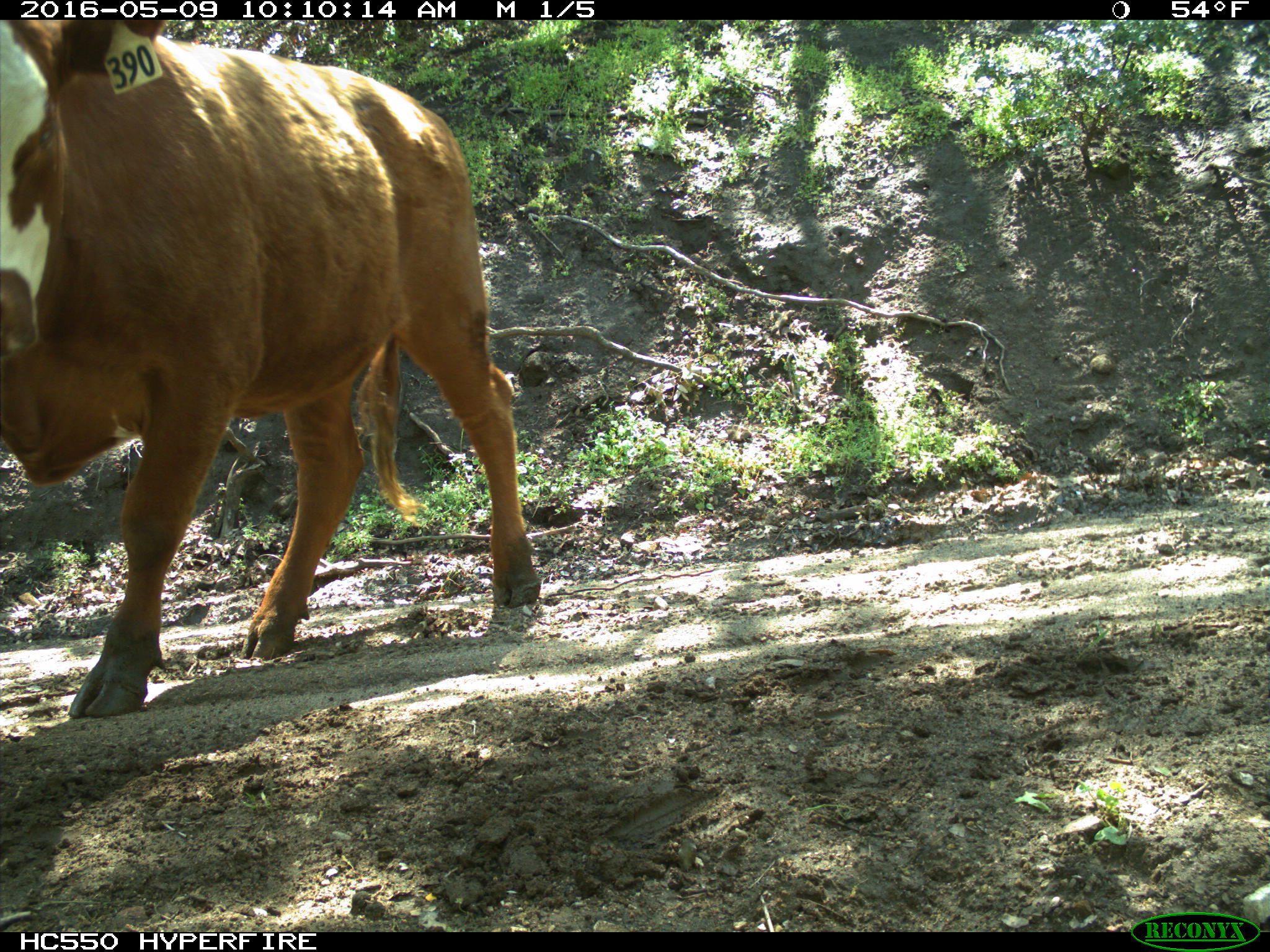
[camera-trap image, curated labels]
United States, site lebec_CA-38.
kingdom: Animalia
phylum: Chordata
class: Mammalia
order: Artiodactyla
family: Bovidae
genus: Bos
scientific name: Bos taurus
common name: domestic cow